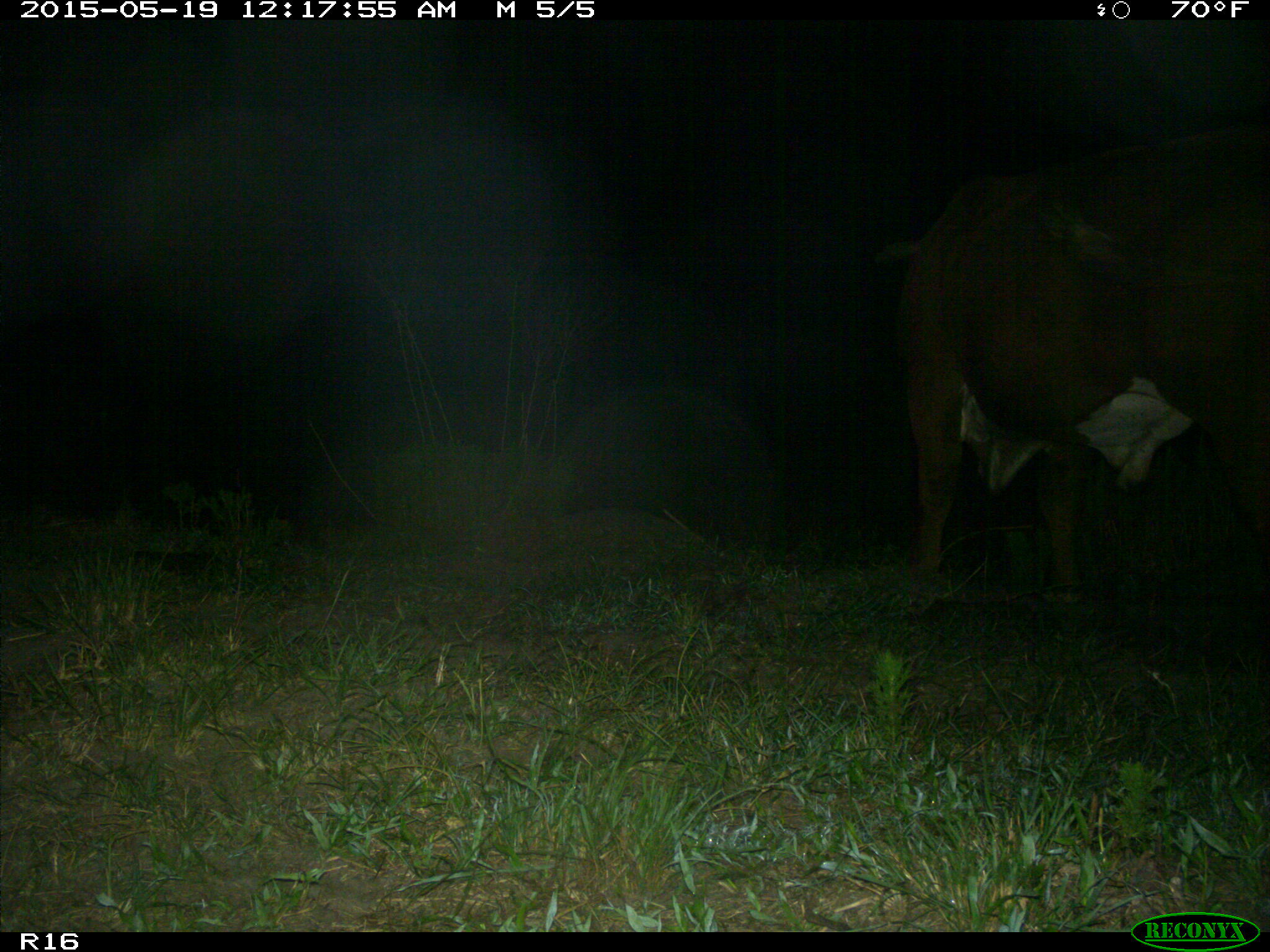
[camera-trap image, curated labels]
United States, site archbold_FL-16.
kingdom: Animalia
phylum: Chordata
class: Mammalia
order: Artiodactyla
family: Bovidae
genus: Bos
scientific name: Bos taurus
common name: domestic cow